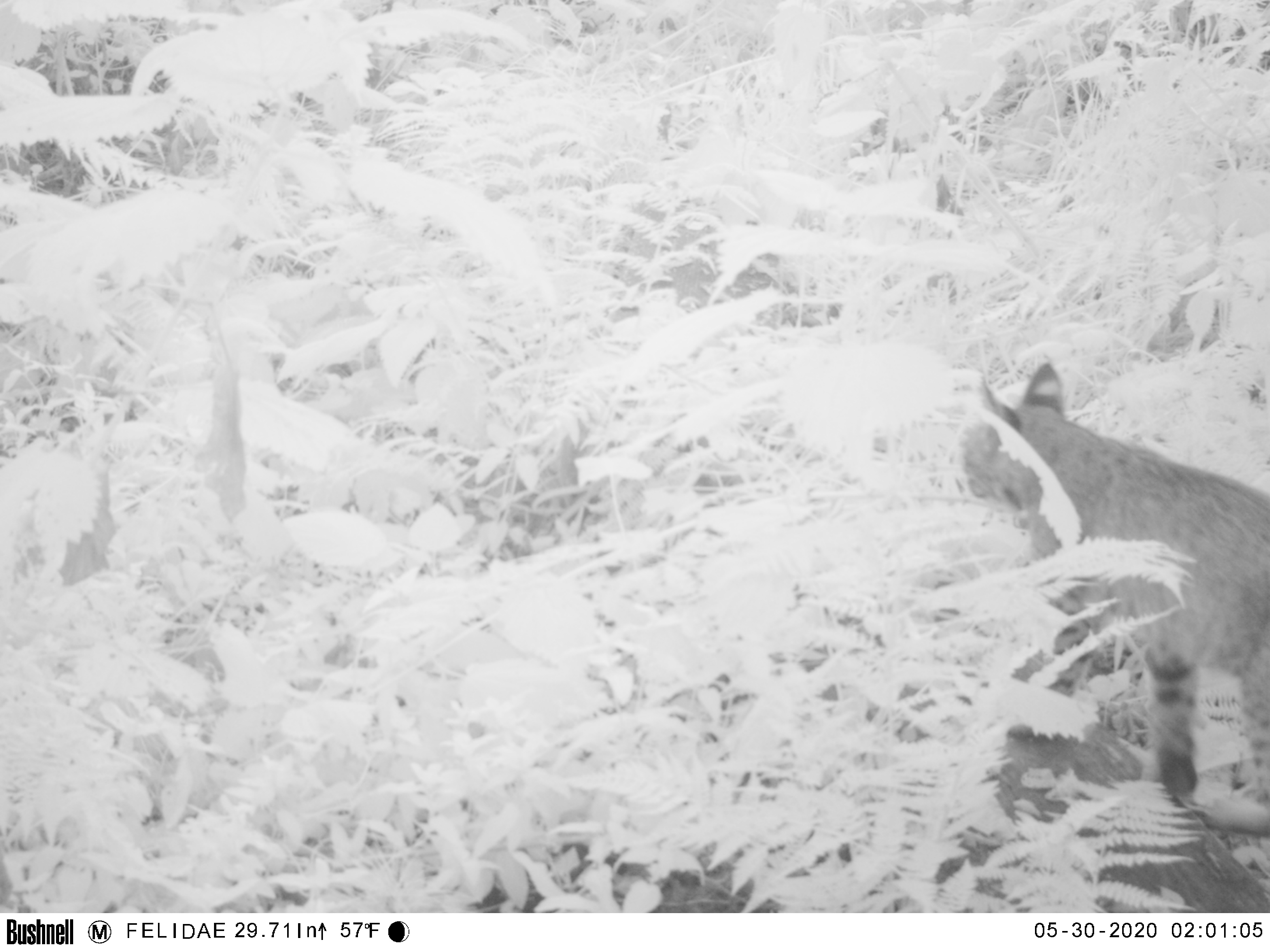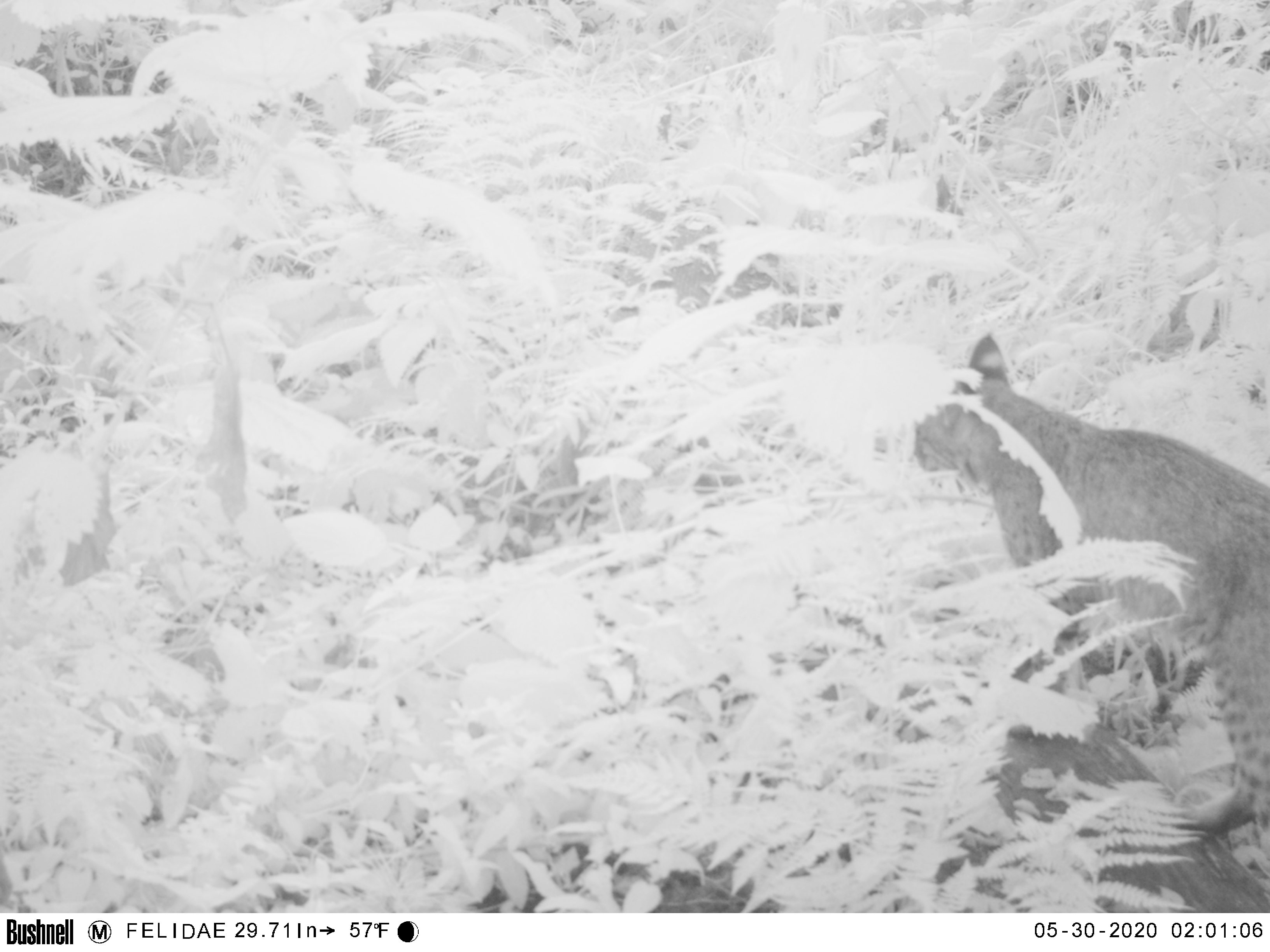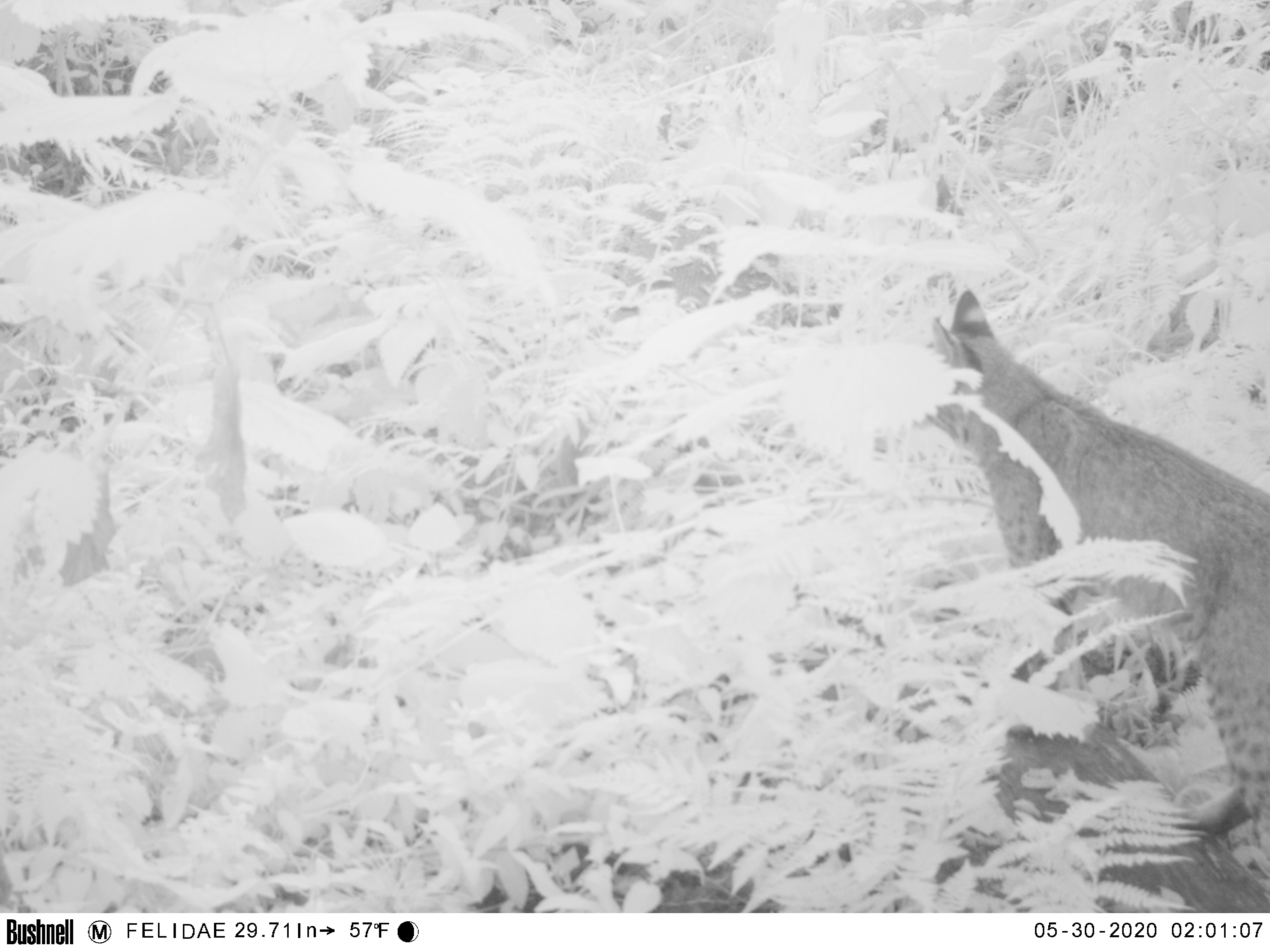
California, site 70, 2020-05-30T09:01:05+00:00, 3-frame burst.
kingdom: Animalia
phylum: Chordata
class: Mammalia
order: Carnivora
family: Felidae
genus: Lynx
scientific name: Lynx rufus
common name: bobcat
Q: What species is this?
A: Bobcat (Lynx rufus).